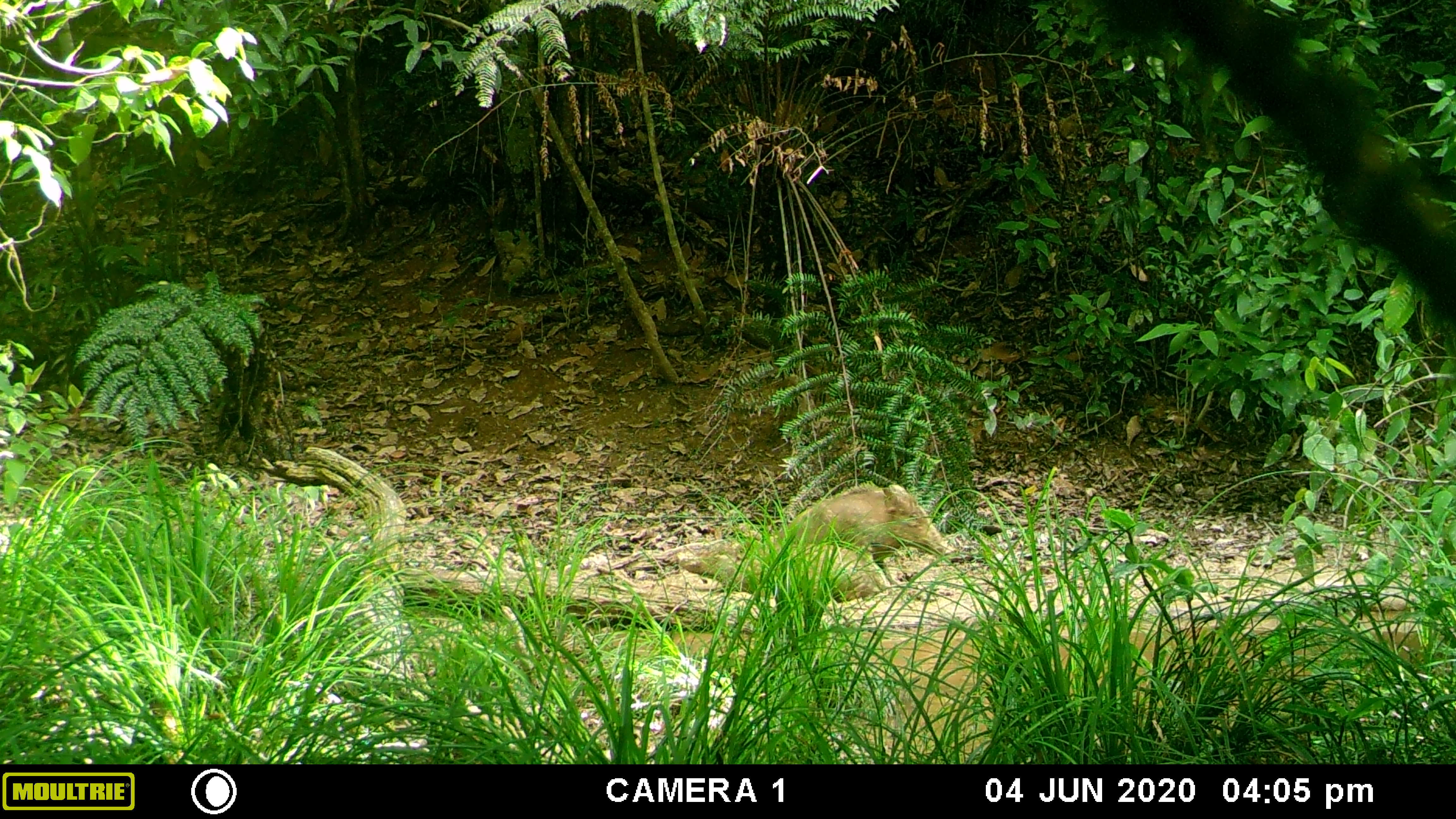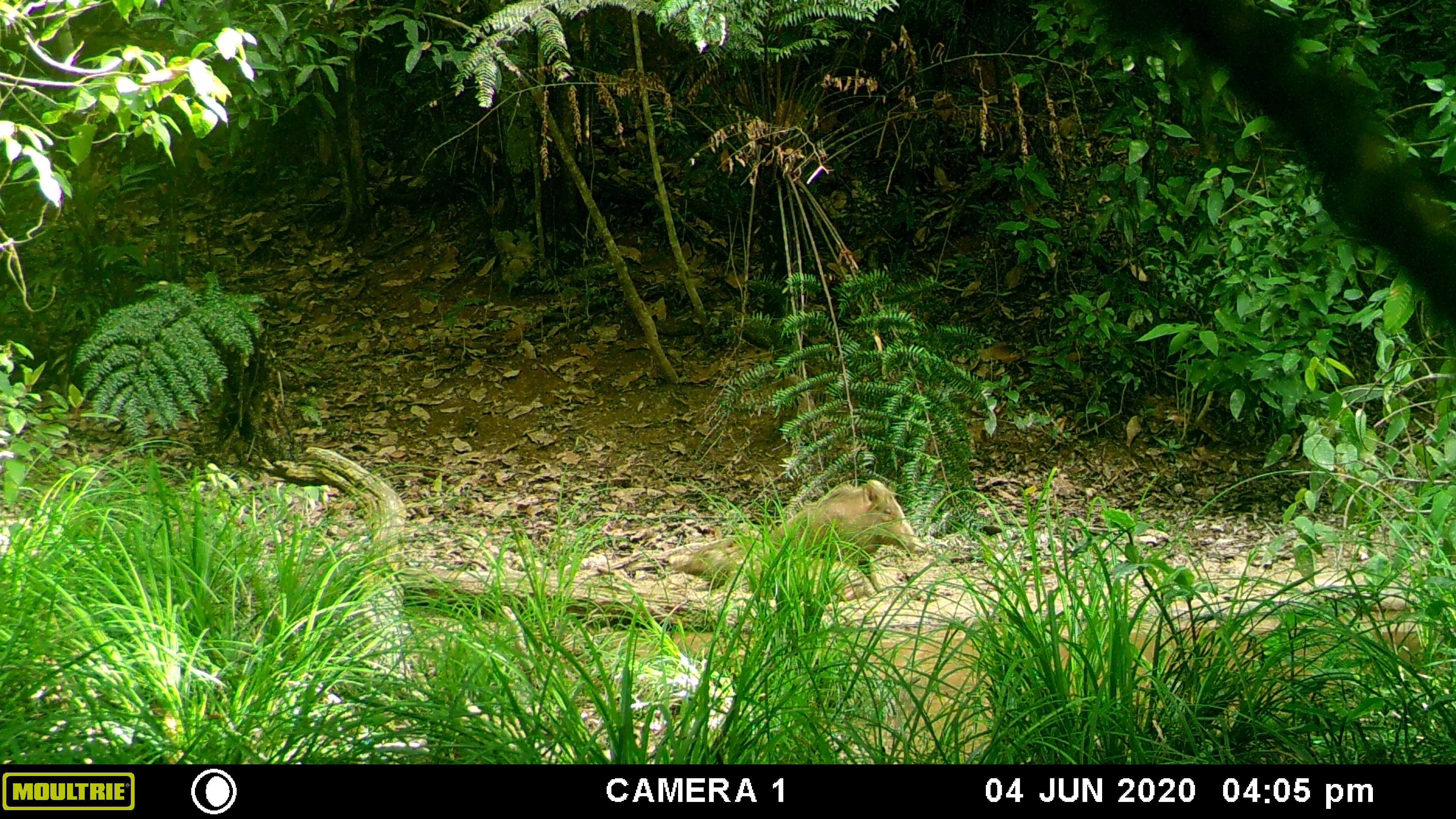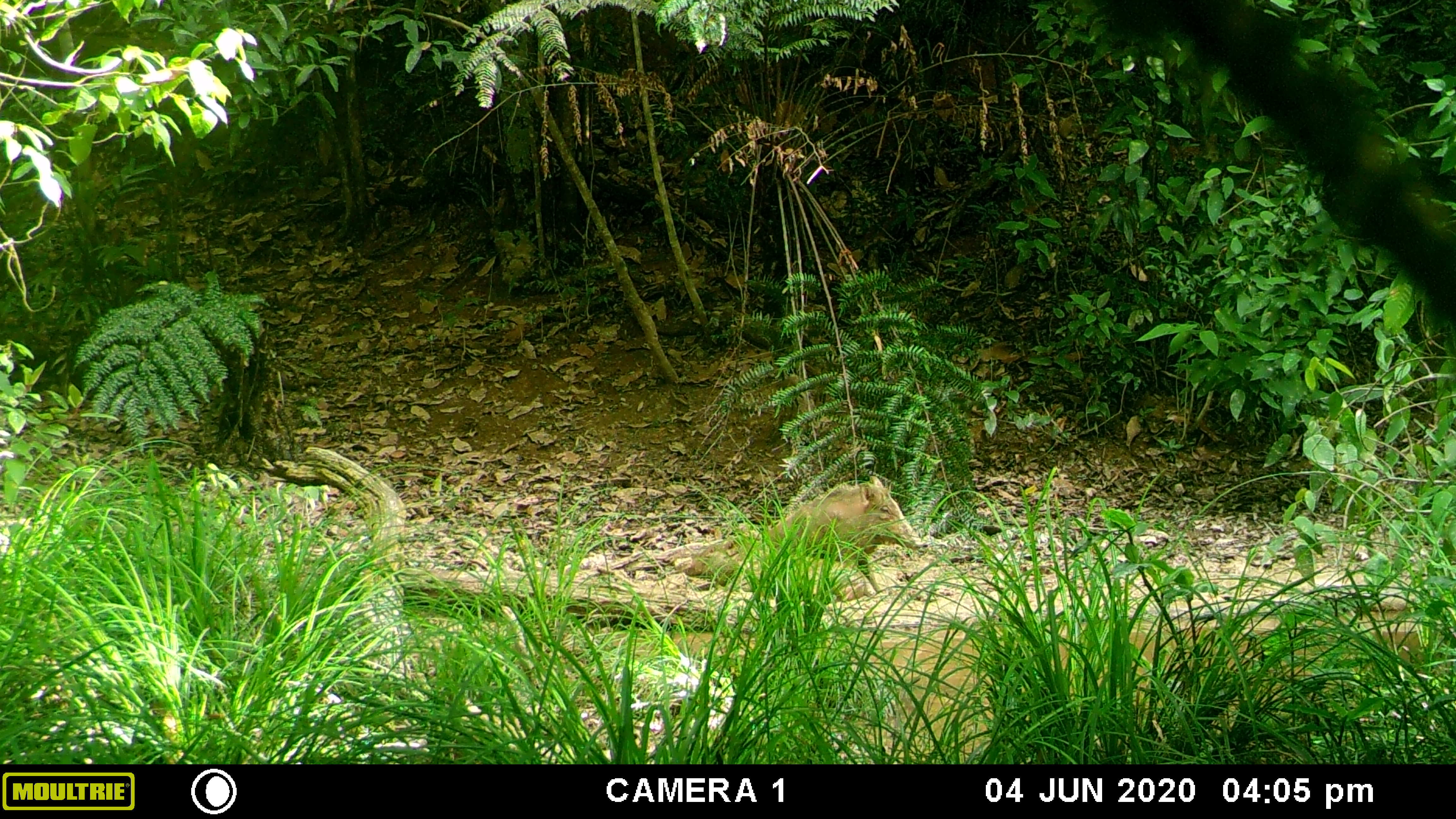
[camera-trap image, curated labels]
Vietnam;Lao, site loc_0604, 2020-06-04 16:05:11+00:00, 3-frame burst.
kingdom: Animalia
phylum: Chordata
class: Mammalia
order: Artiodactyla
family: Suidae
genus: Sus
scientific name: Sus scrofa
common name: eurasian wild pig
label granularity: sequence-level